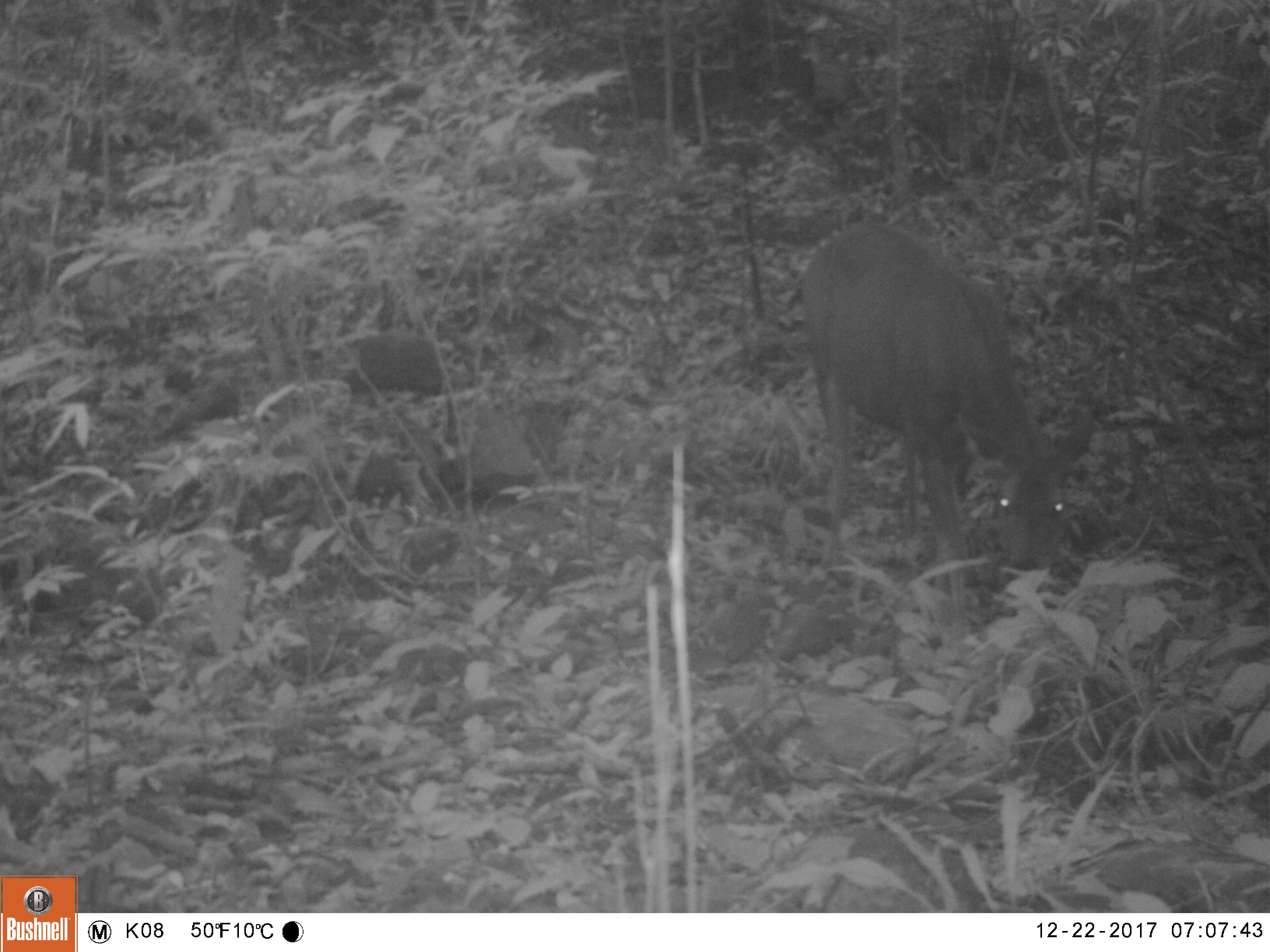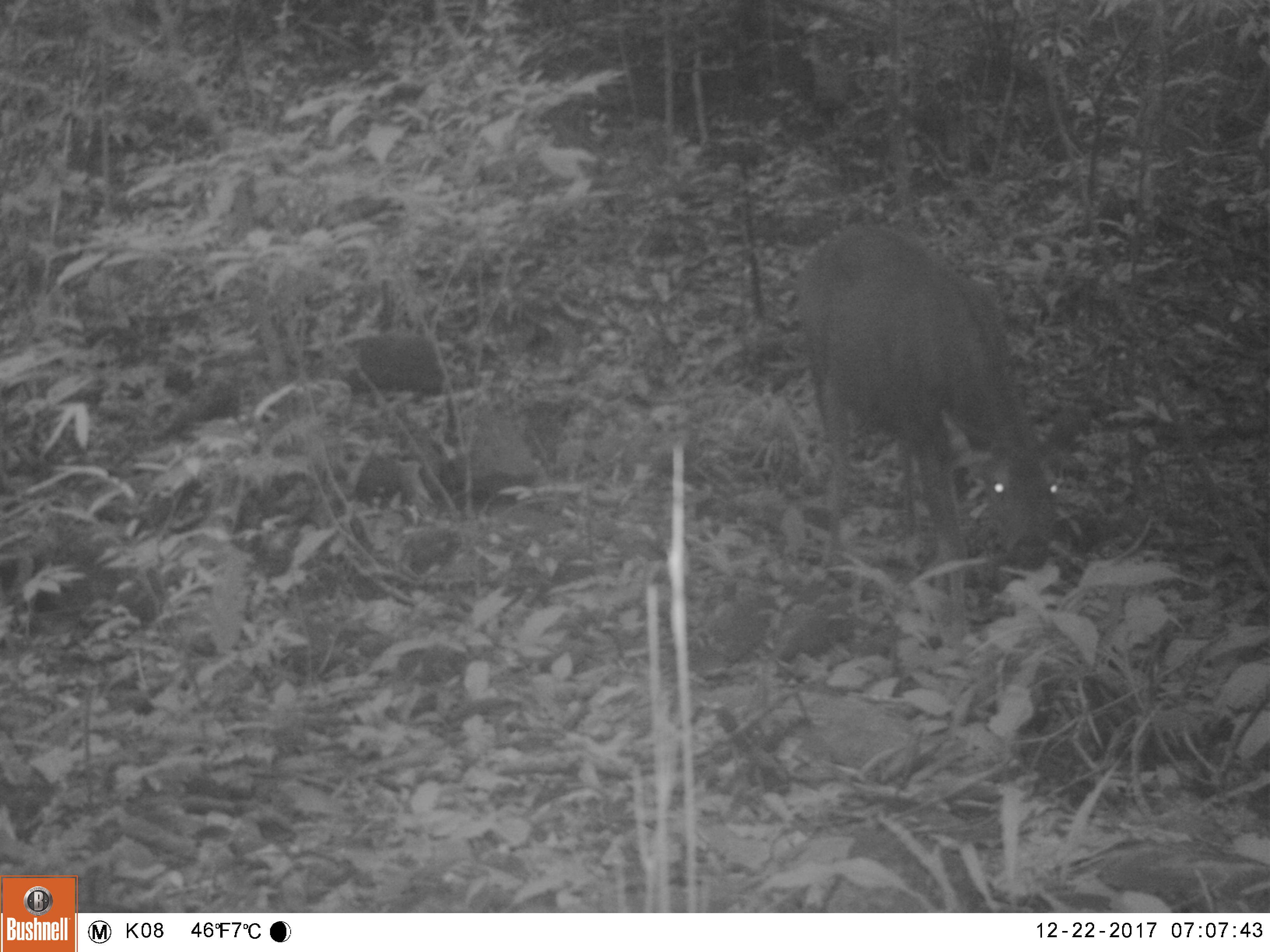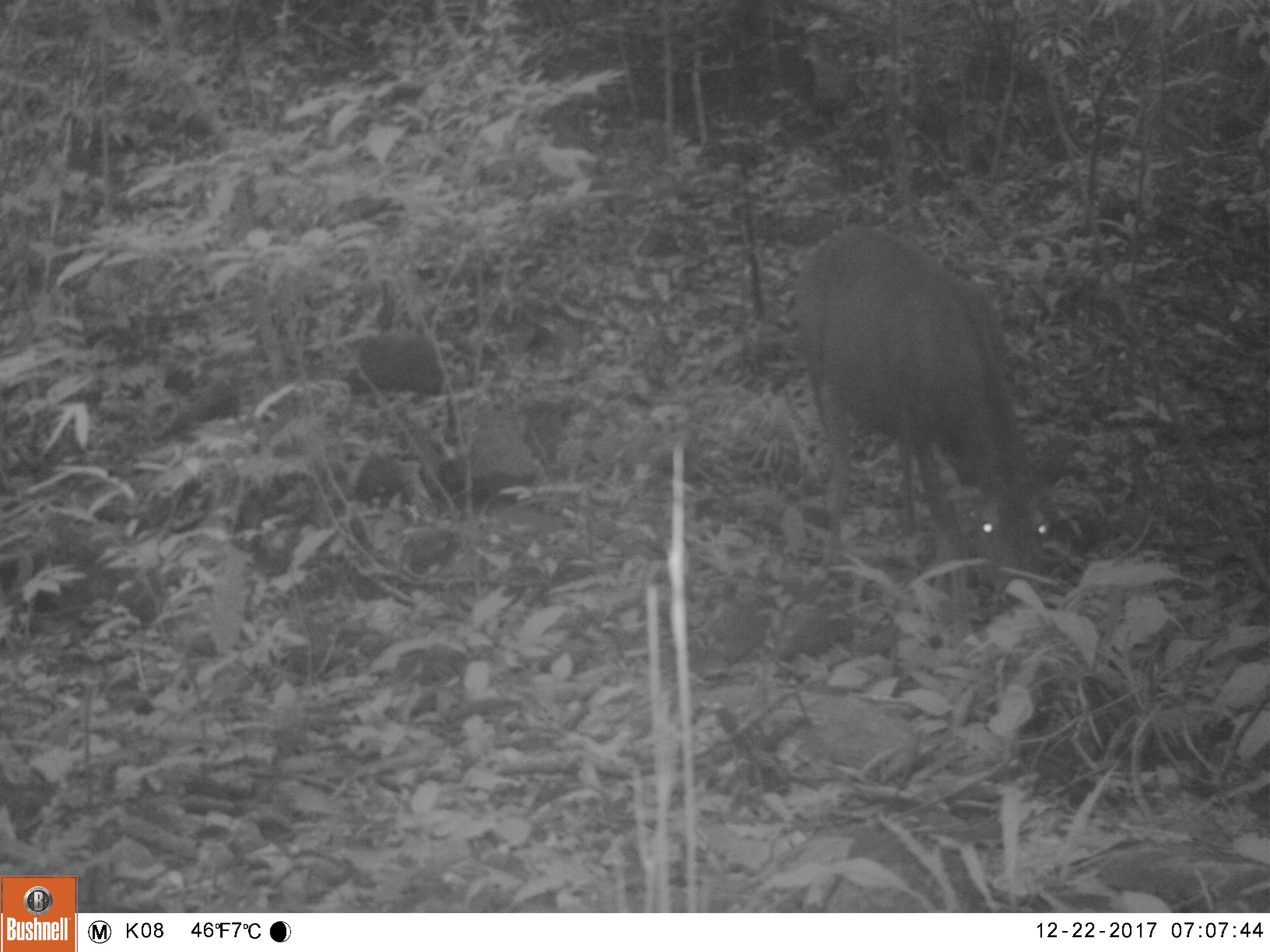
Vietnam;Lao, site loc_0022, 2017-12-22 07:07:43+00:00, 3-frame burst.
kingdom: Animalia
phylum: Chordata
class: Mammalia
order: Artiodactyla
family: Cervidae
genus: Rusa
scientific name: Rusa unicolor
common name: sambar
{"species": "sambar (Rusa unicolor)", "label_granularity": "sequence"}